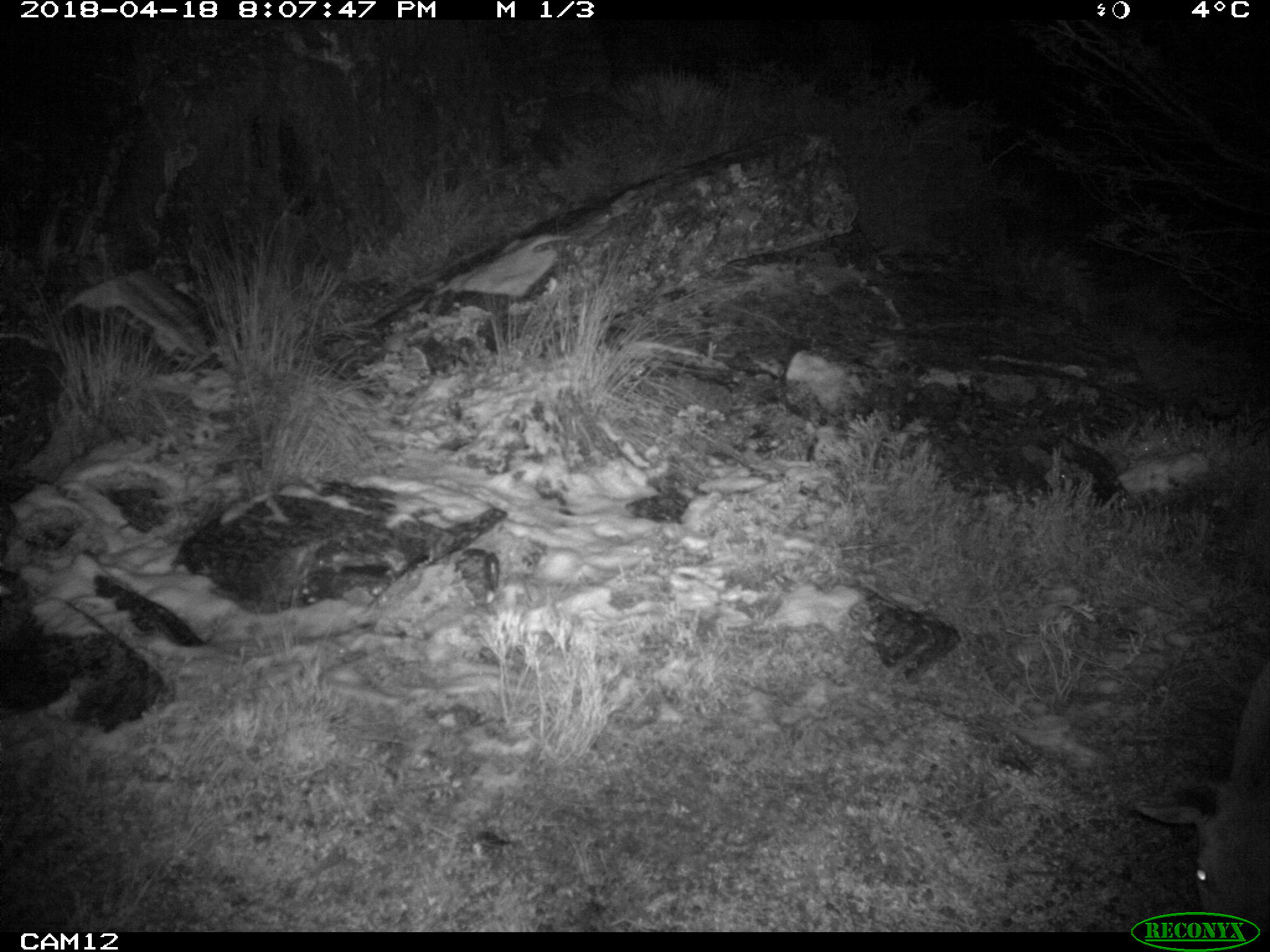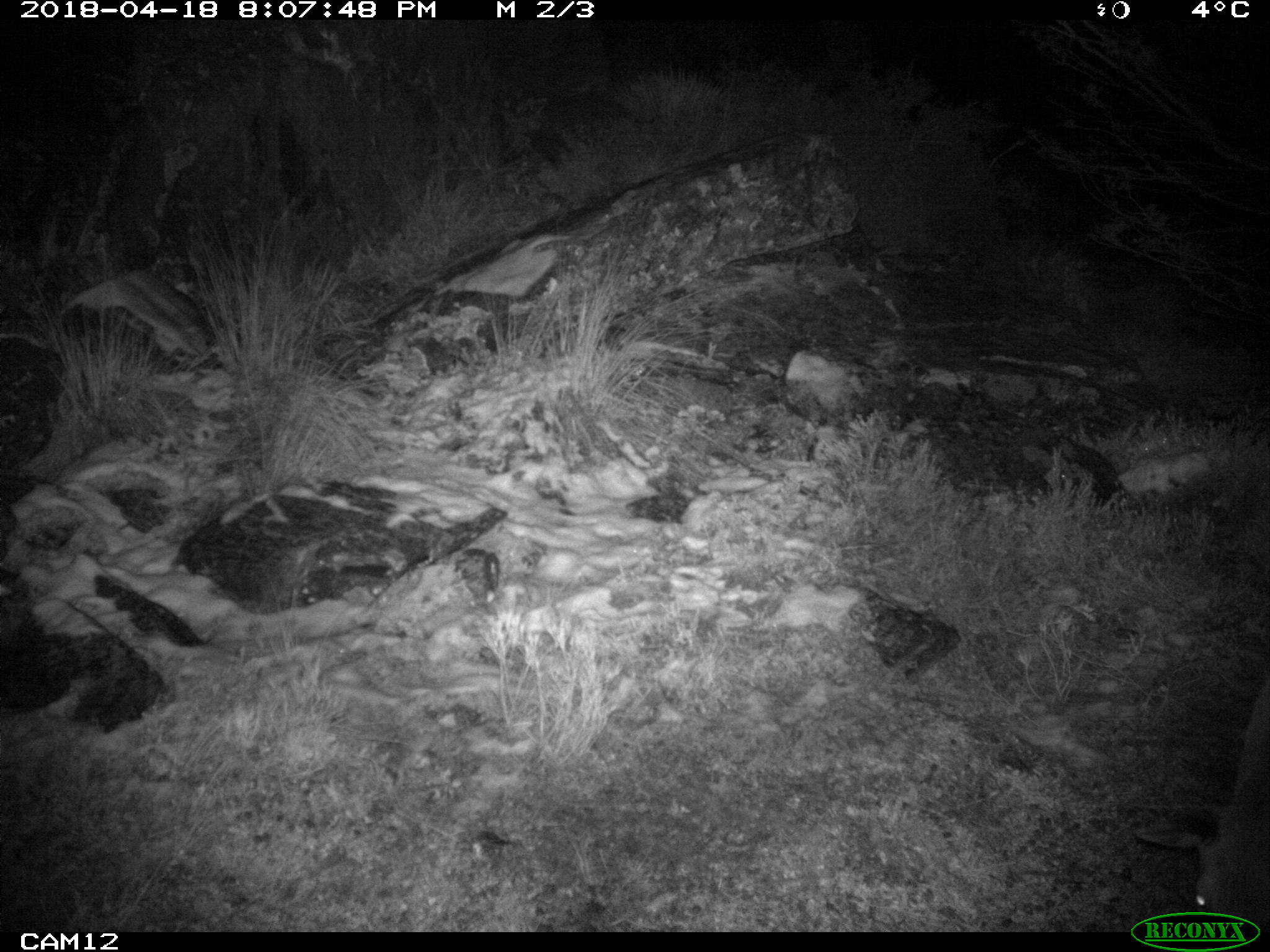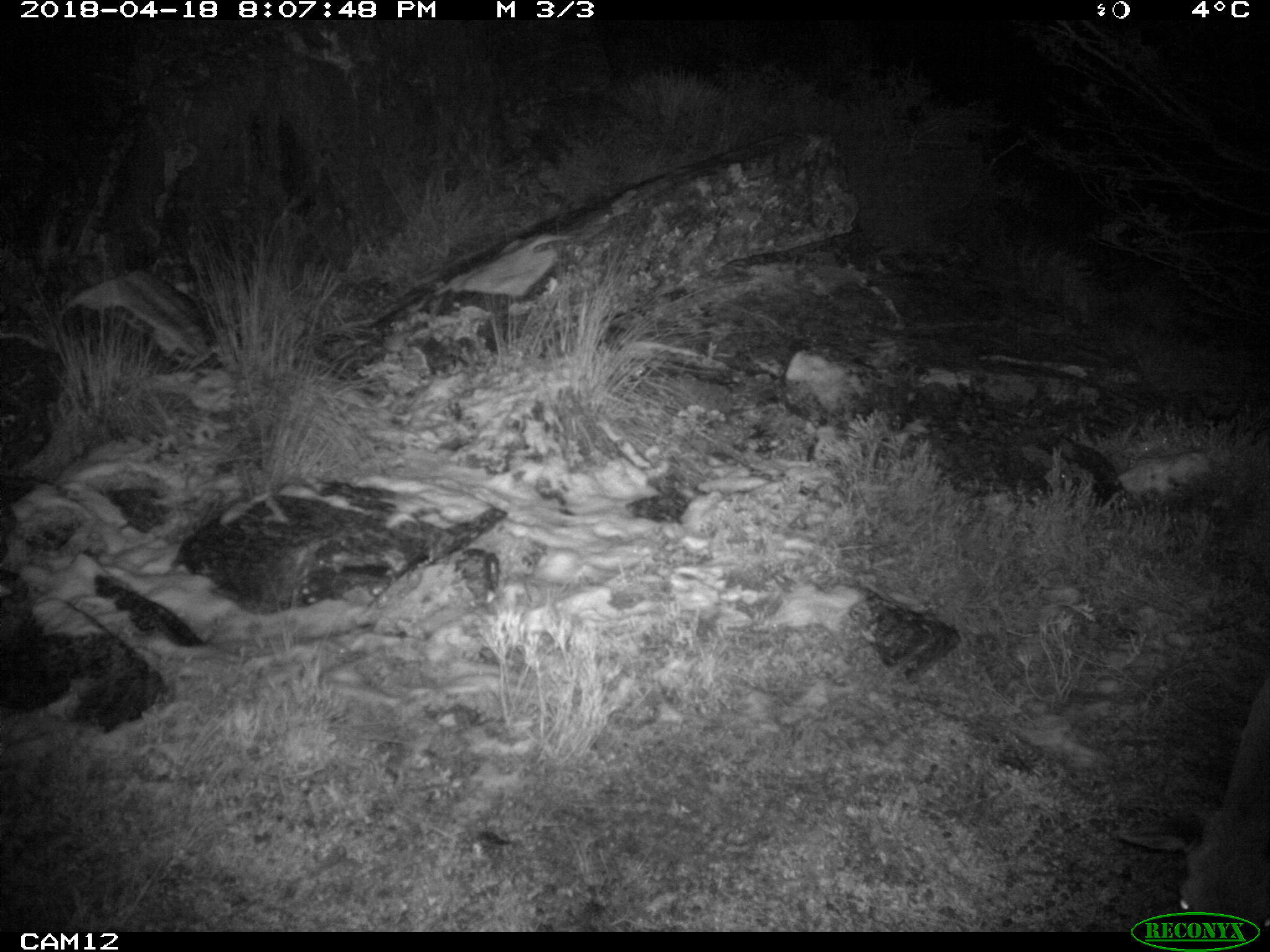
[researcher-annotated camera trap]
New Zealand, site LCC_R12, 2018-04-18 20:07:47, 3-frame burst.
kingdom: Animalia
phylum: Chordata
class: Mammalia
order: Artiodactyla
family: Cervidae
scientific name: Cervidae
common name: deer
Deer (Cervidae).